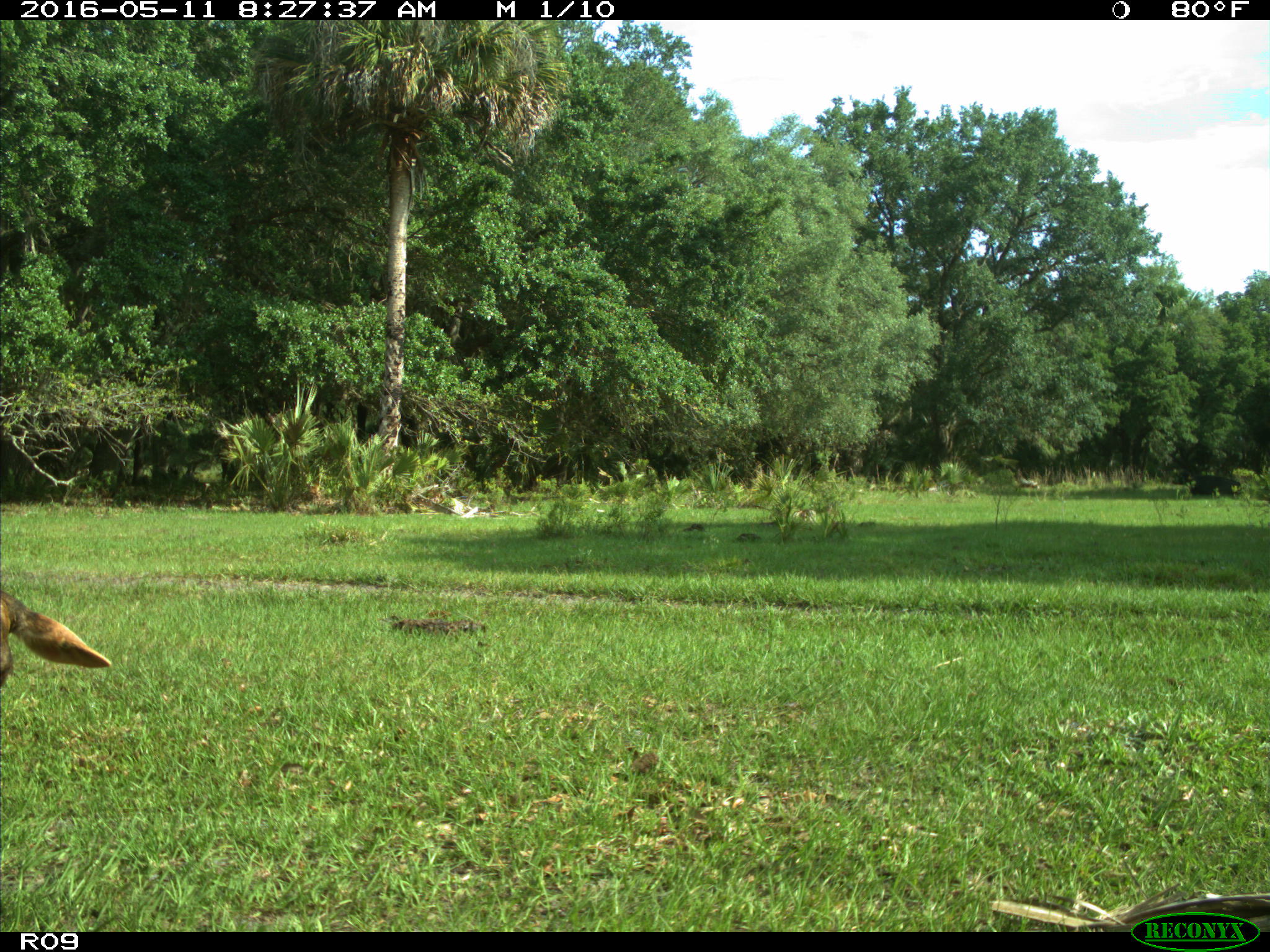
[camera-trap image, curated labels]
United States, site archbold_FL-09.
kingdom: Animalia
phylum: Chordata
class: Mammalia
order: Artiodactyla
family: Bovidae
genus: Bos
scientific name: Bos taurus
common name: domestic cow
Bos taurus (domestic cow).